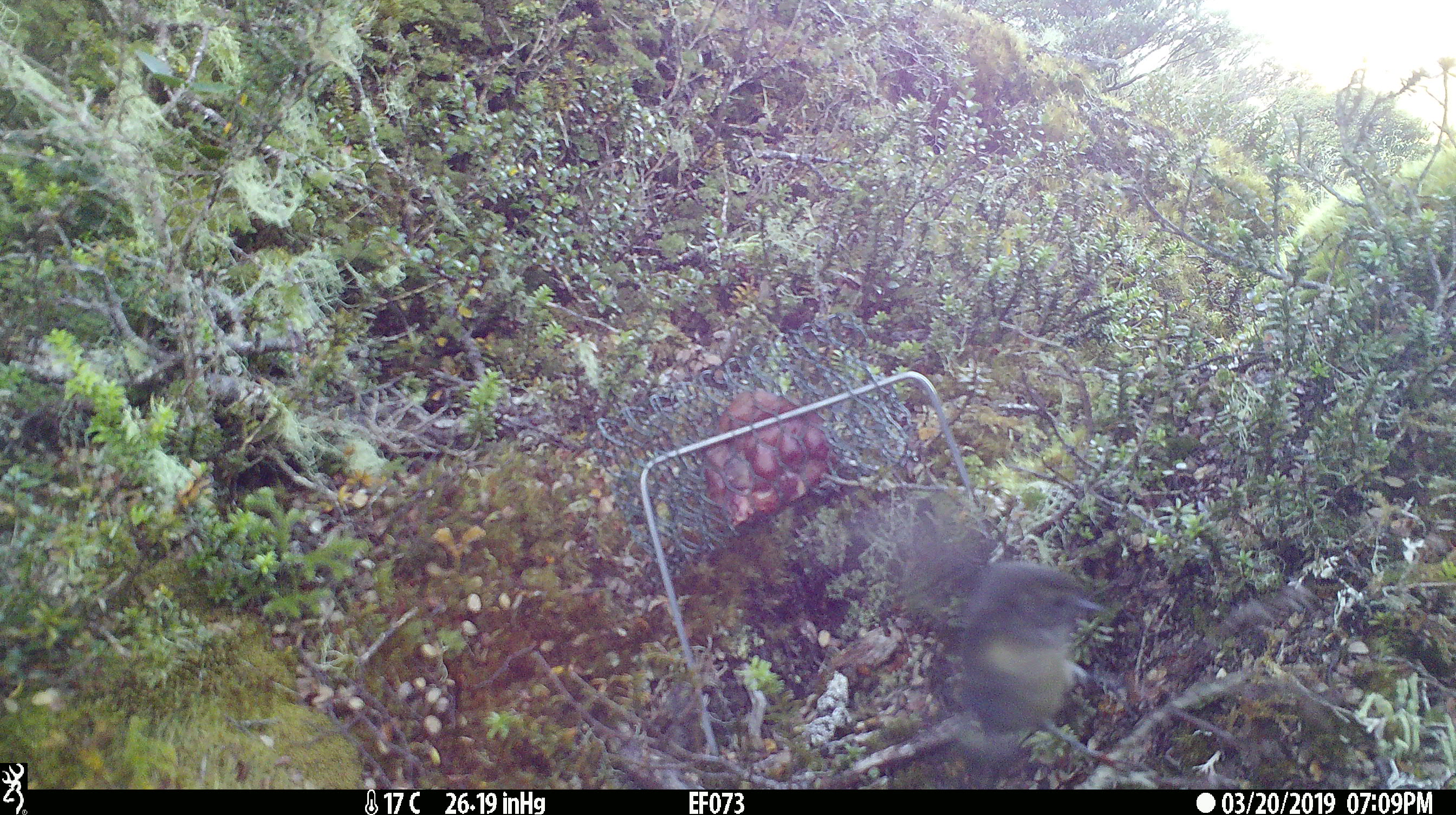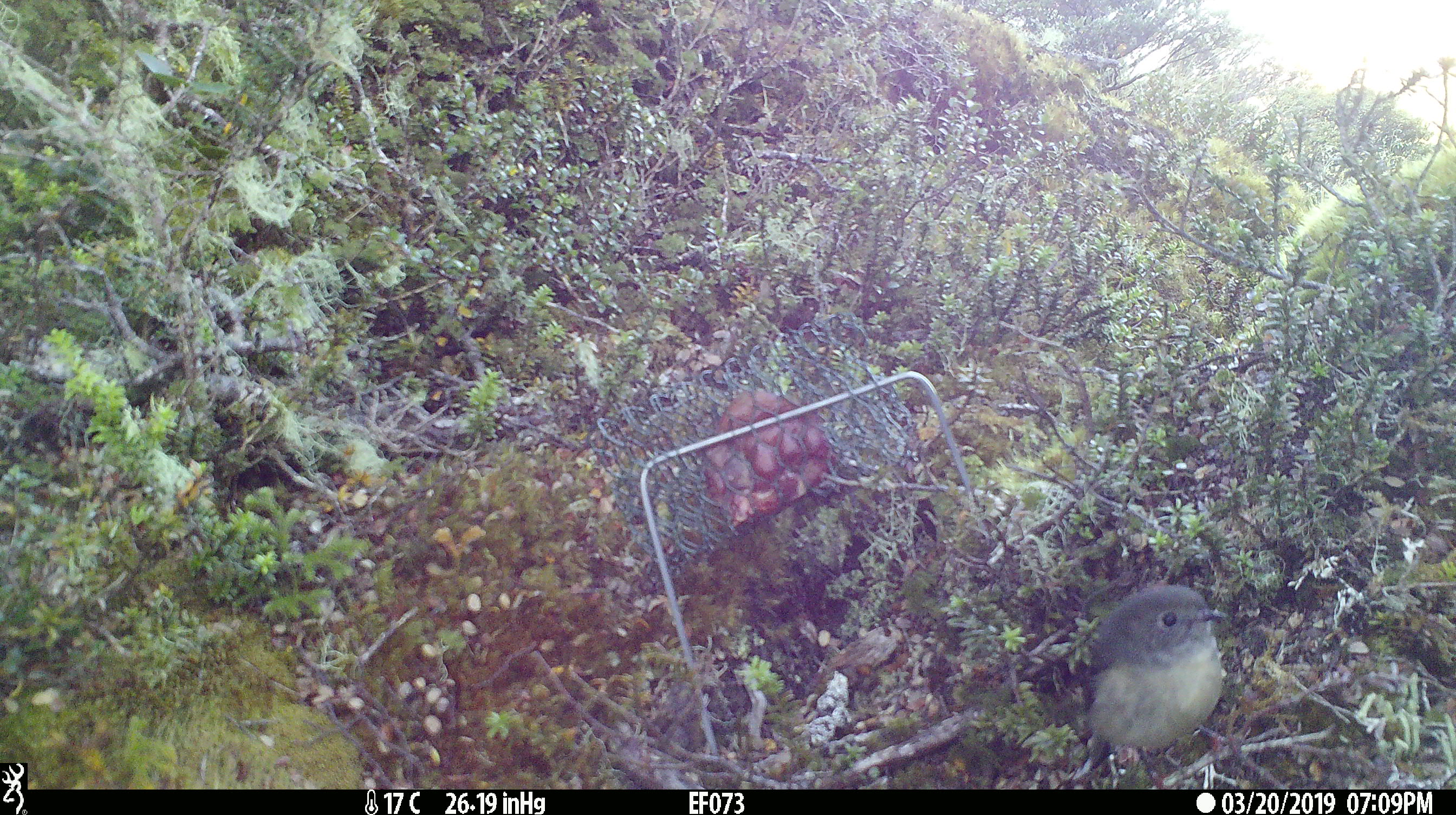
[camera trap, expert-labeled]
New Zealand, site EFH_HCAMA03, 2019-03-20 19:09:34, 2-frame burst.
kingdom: Animalia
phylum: Chordata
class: Aves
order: Passeriformes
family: Petroicidae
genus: Petroica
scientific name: Petroica australis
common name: new zealand robin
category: robin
Robin (new zealand robin) (Petroica australis).